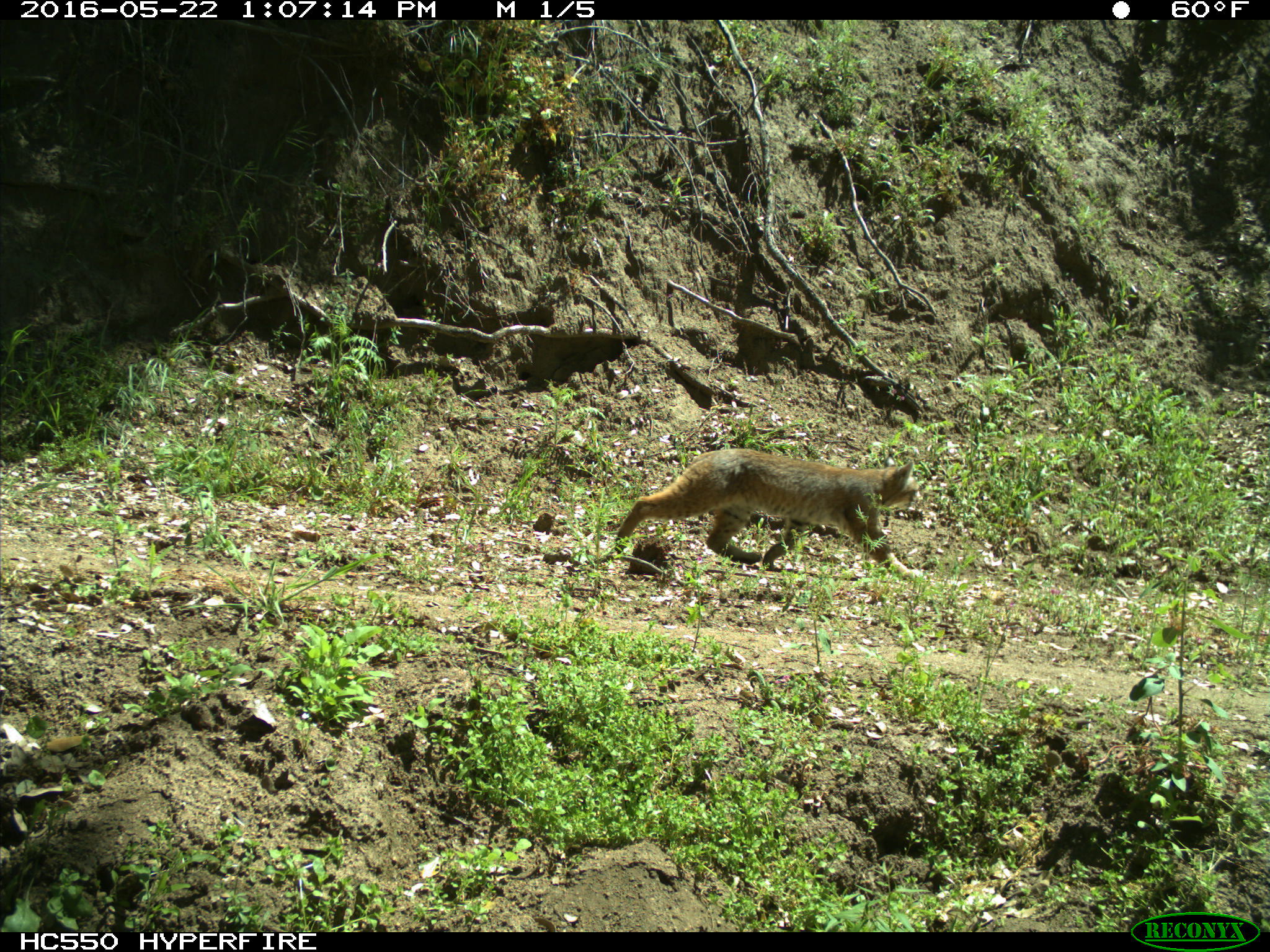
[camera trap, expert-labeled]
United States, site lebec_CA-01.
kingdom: Animalia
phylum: Chordata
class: Mammalia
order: Carnivora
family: Felidae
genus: Lynx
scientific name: Lynx rufus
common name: bobcat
Lynx rufus (bobcat).